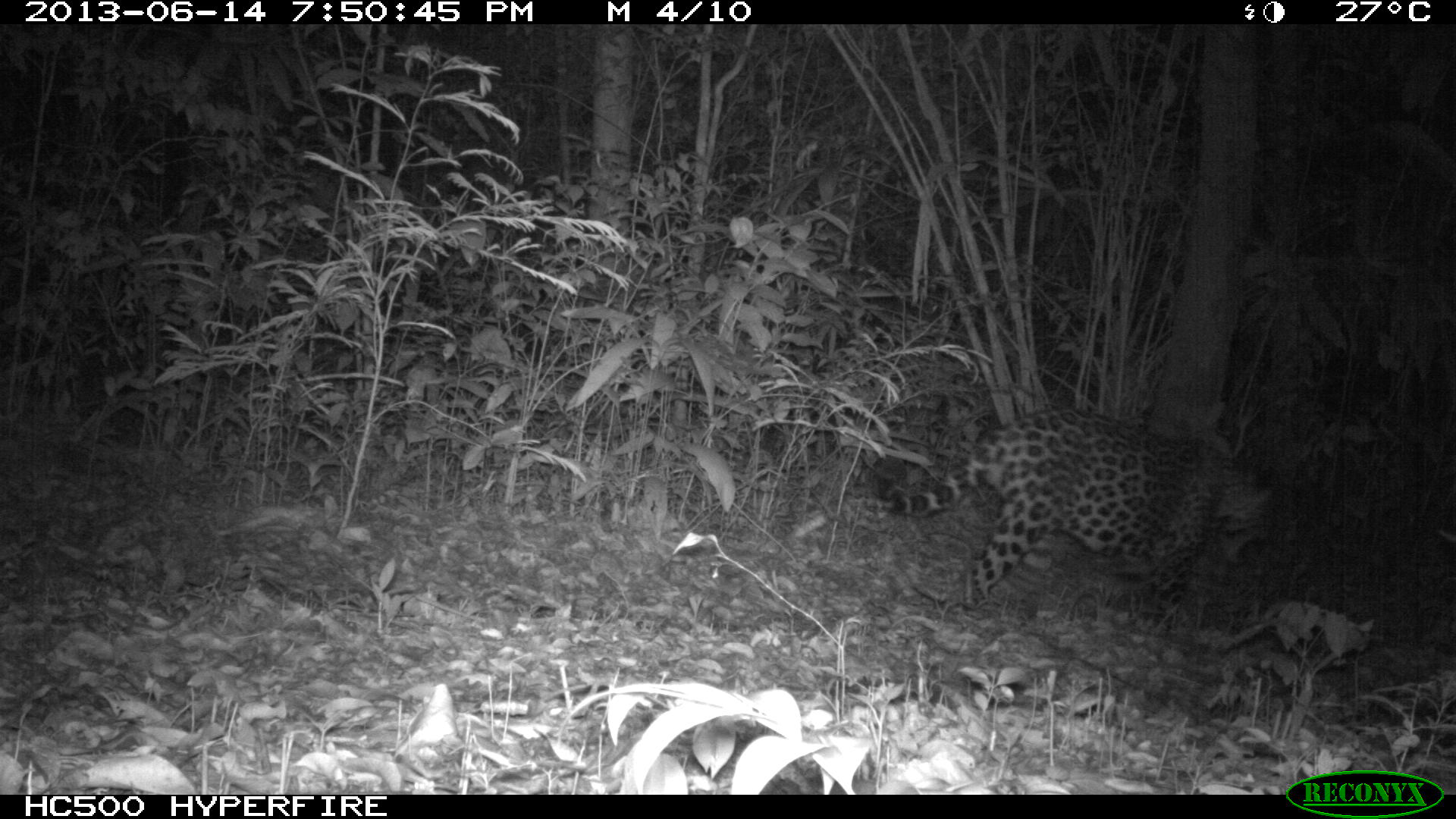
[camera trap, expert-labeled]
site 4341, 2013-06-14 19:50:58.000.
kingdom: Animalia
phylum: Chordata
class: Mammalia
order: Carnivora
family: Felidae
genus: Panthera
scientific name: Panthera onca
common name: jaguar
Panthera onca (jaguar), count 1, sex male.